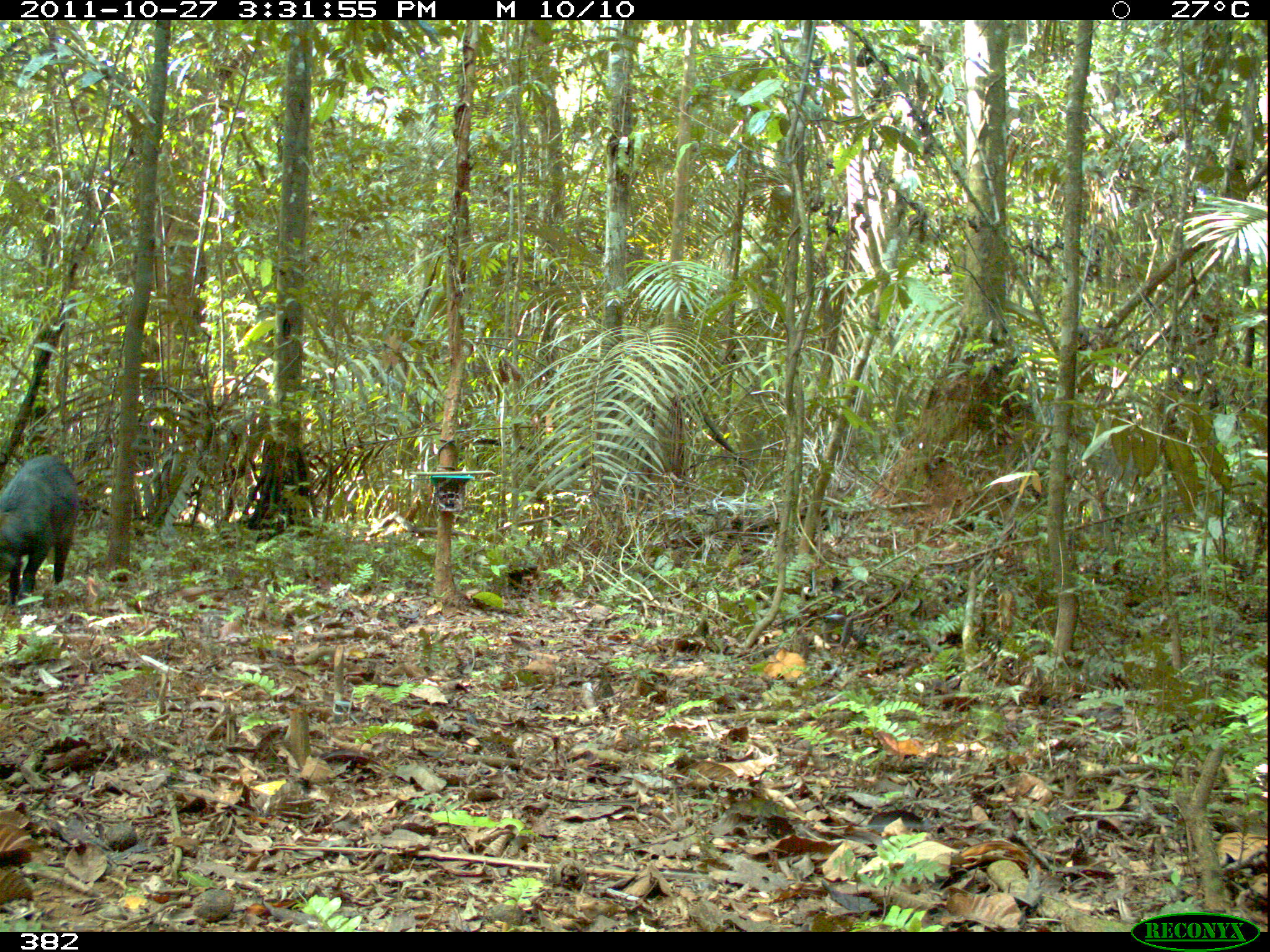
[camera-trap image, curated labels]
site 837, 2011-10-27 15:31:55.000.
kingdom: Animalia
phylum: Chordata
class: Mammalia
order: Artiodactyla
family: Tayassuidae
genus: Tayassu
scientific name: Tayassu pecari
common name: white-lipped peccary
Tayassu pecari (white-lipped peccary).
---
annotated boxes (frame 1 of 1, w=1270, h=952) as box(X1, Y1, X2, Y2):
tayassu pecari: box(0, 456, 79, 605)